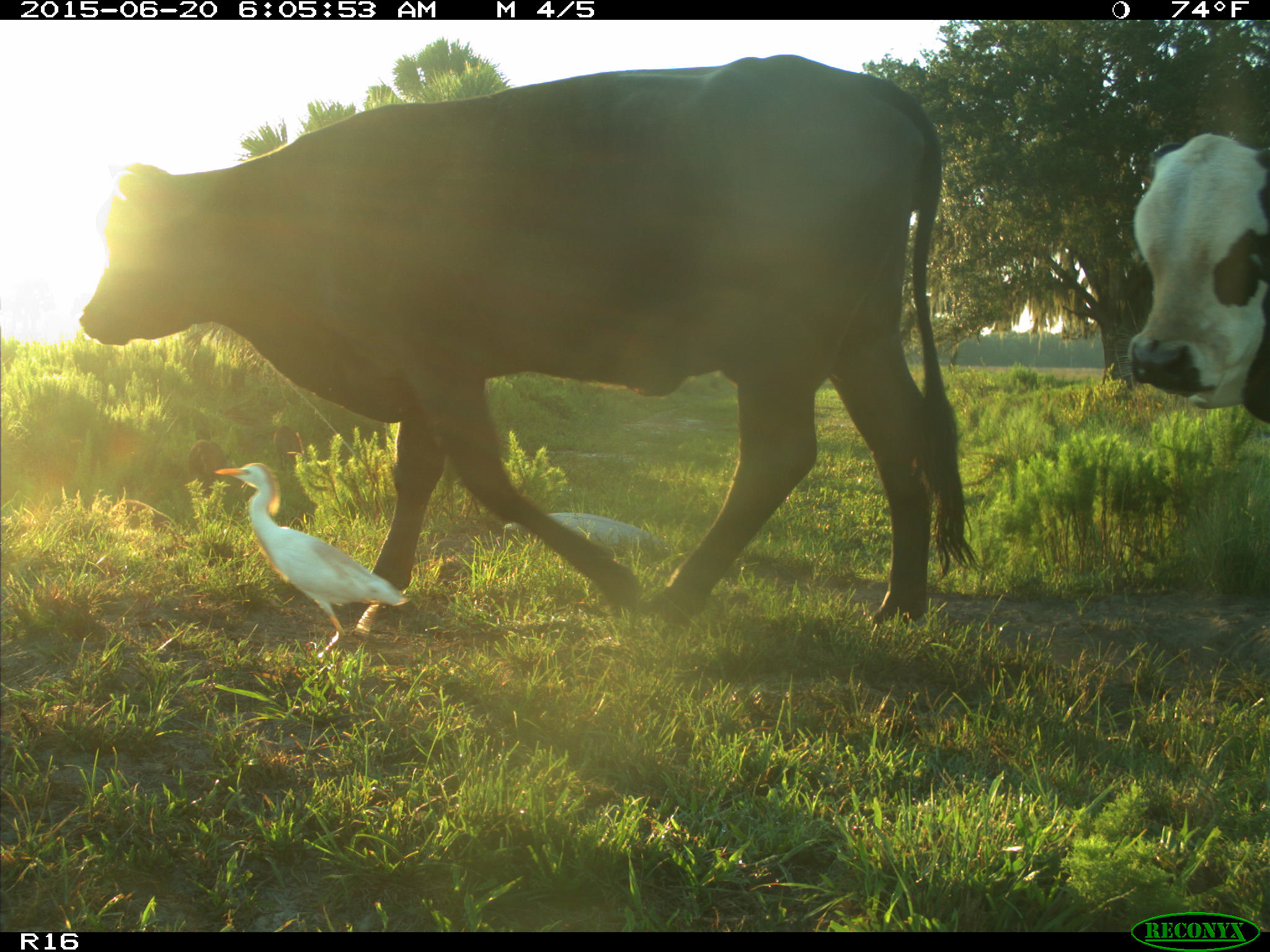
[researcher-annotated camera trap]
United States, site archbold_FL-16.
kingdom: Animalia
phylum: Chordata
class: Mammalia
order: Artiodactyla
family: Suidae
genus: Sus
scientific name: Sus scrofa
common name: wild boar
Sus scrofa (wild boar).